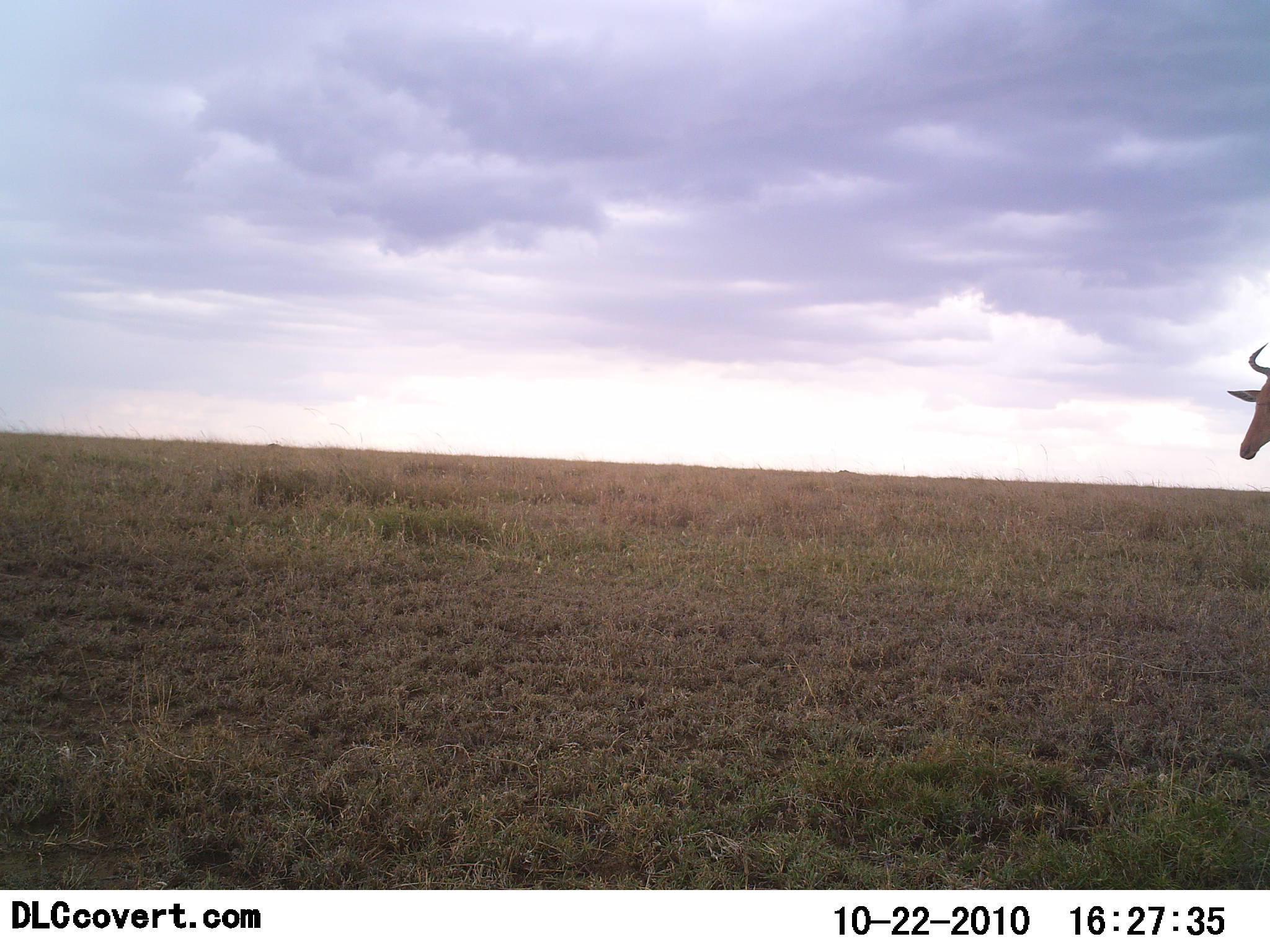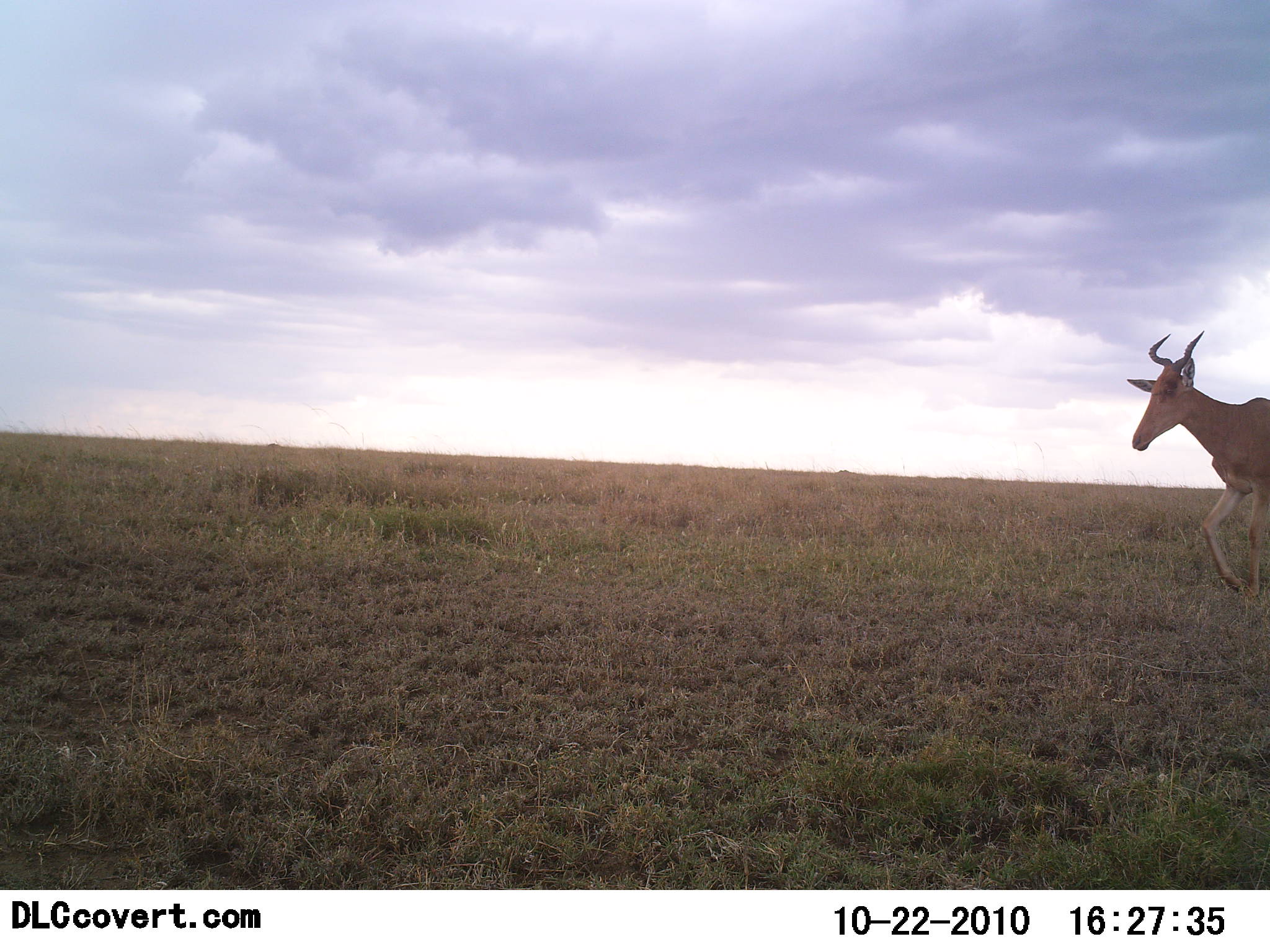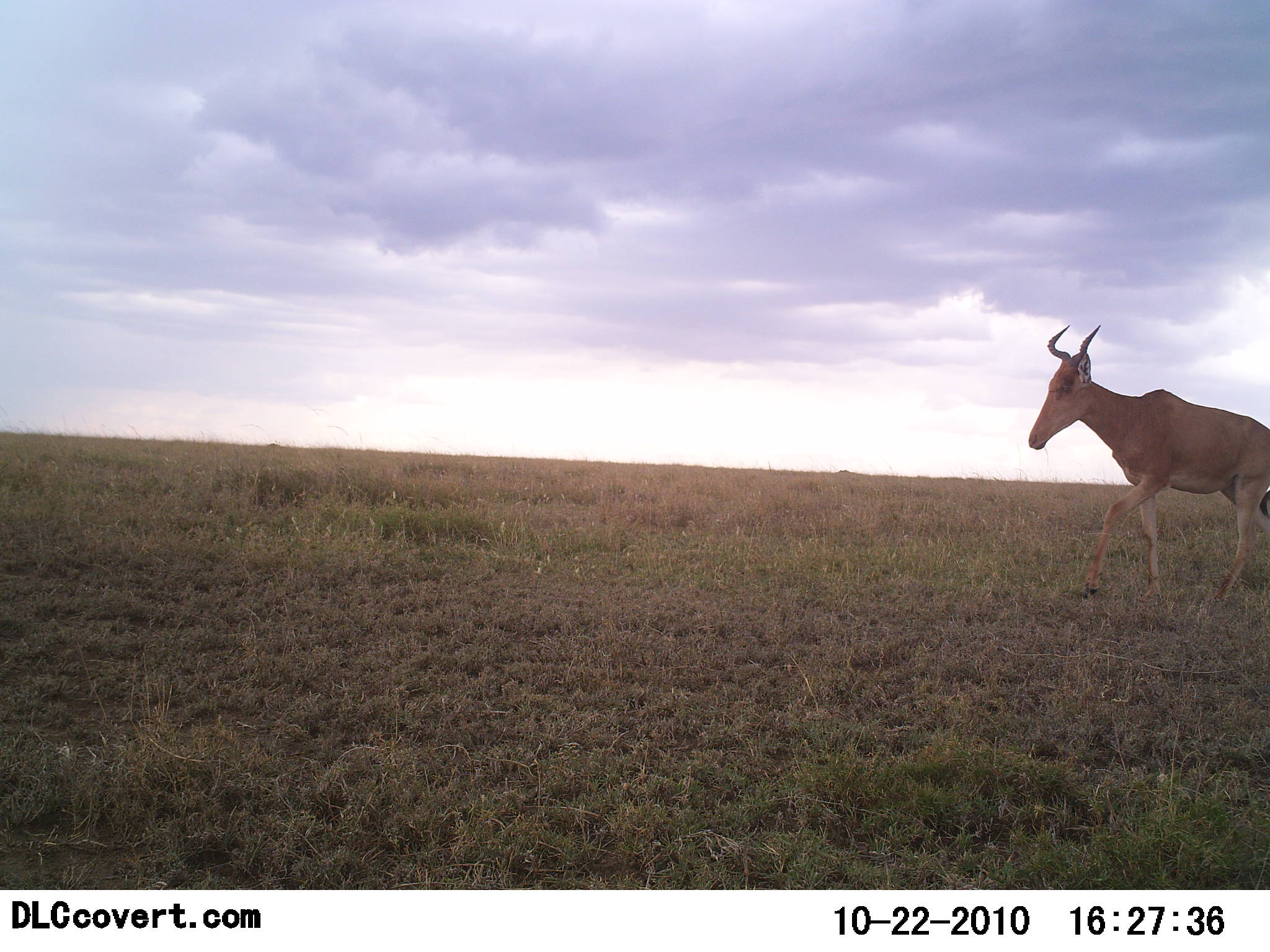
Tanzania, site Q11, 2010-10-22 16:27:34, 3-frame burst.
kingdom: Animalia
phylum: Chordata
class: Mammalia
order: Artiodactyla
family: Bovidae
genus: Alcelaphus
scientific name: Alcelaphus buselaphus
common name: hartebeest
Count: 1.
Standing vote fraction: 0%.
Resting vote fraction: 0%.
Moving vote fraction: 100%.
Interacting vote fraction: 0%.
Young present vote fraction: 0%.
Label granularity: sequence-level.